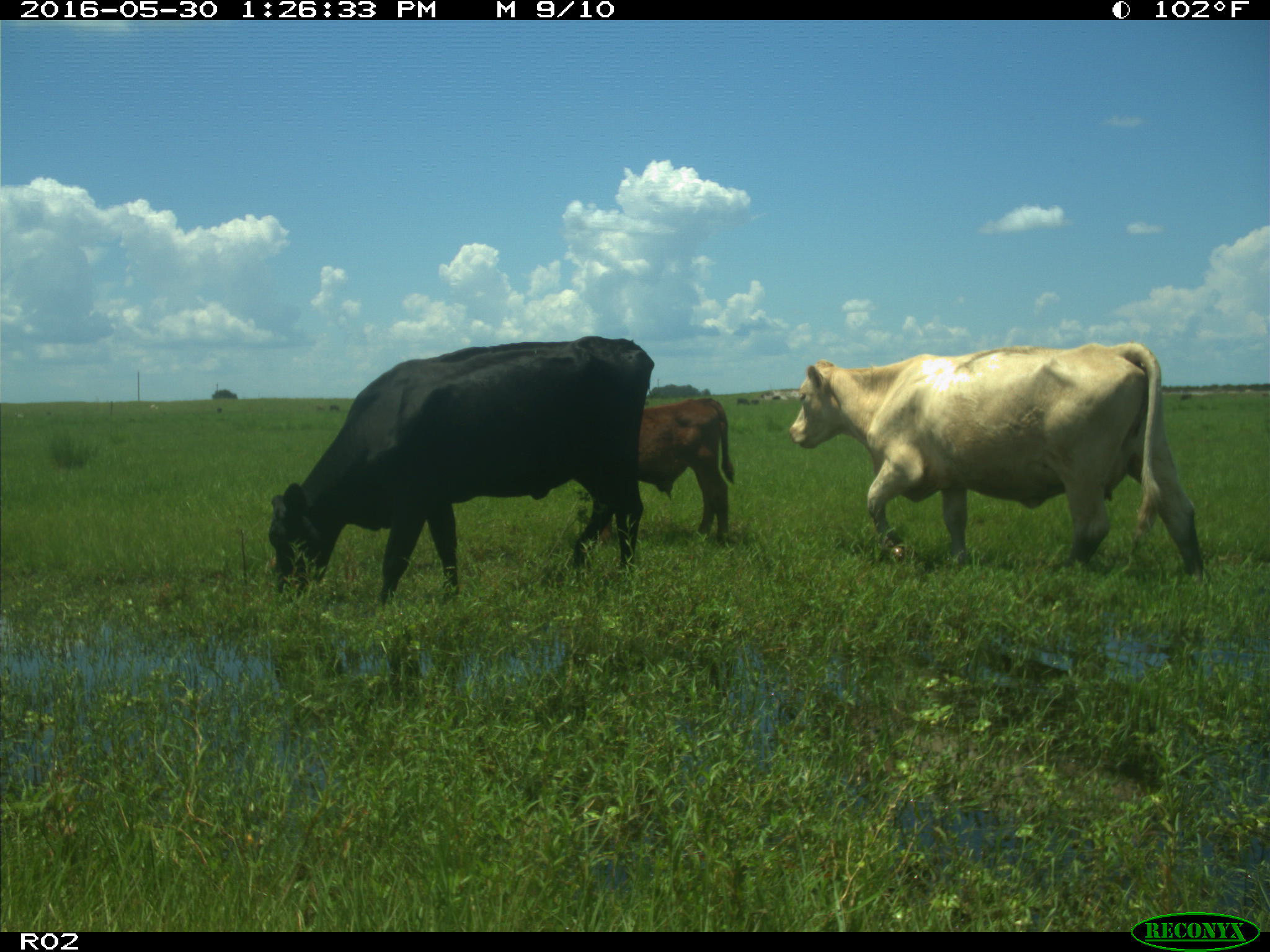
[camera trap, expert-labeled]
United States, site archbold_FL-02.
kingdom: Animalia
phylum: Chordata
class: Mammalia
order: Artiodactyla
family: Bovidae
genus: Bos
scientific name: Bos taurus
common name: domestic cow